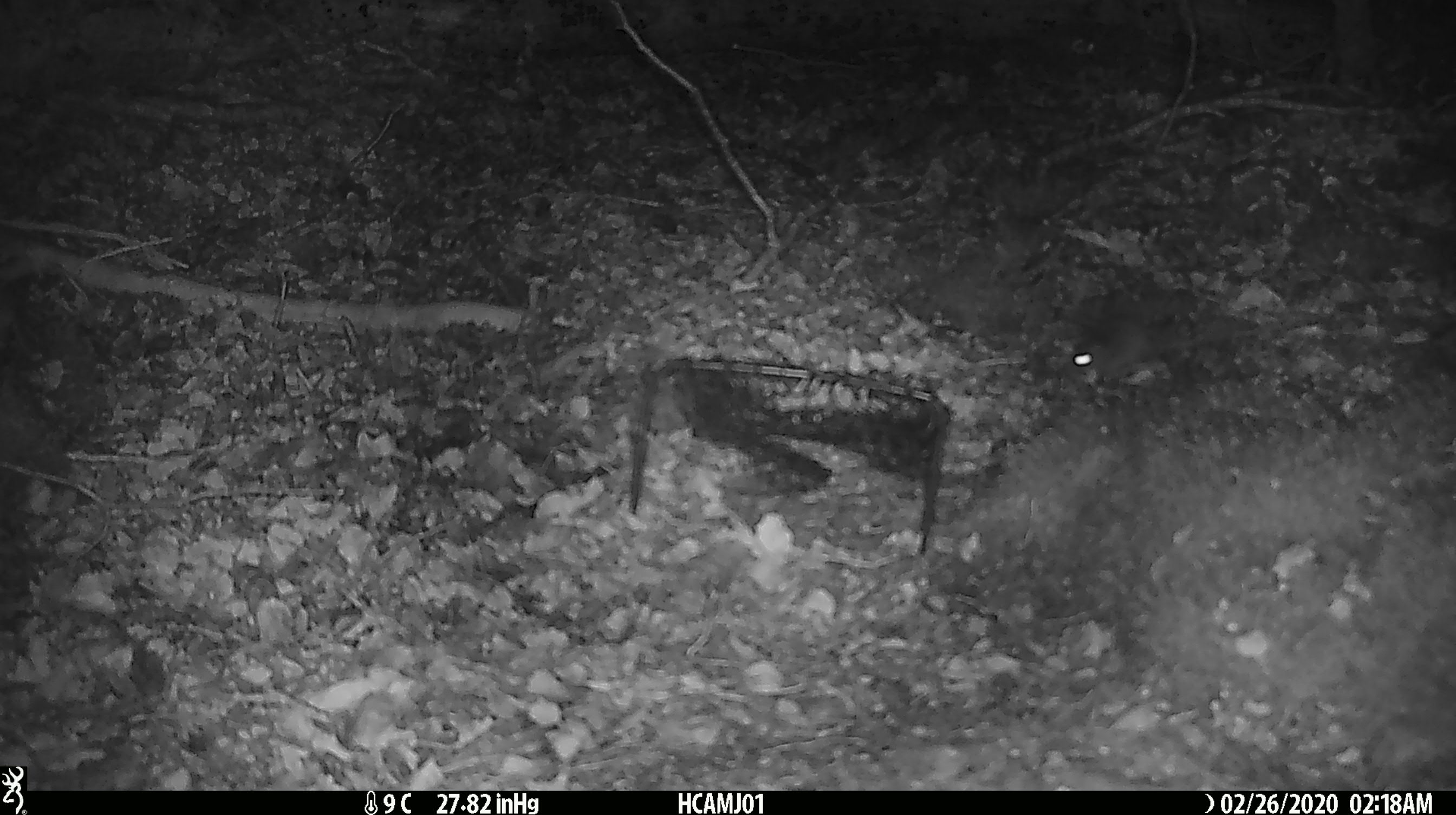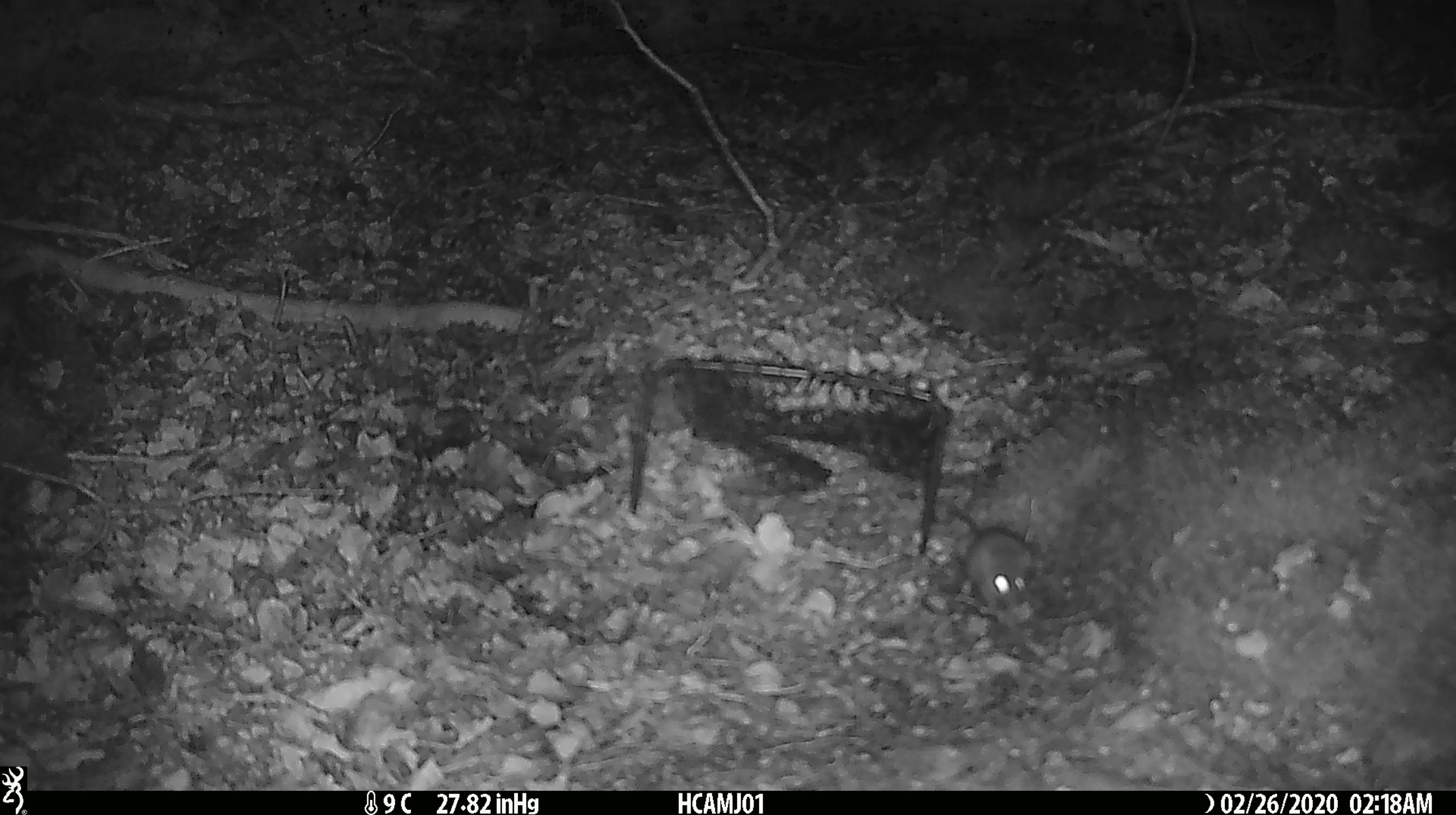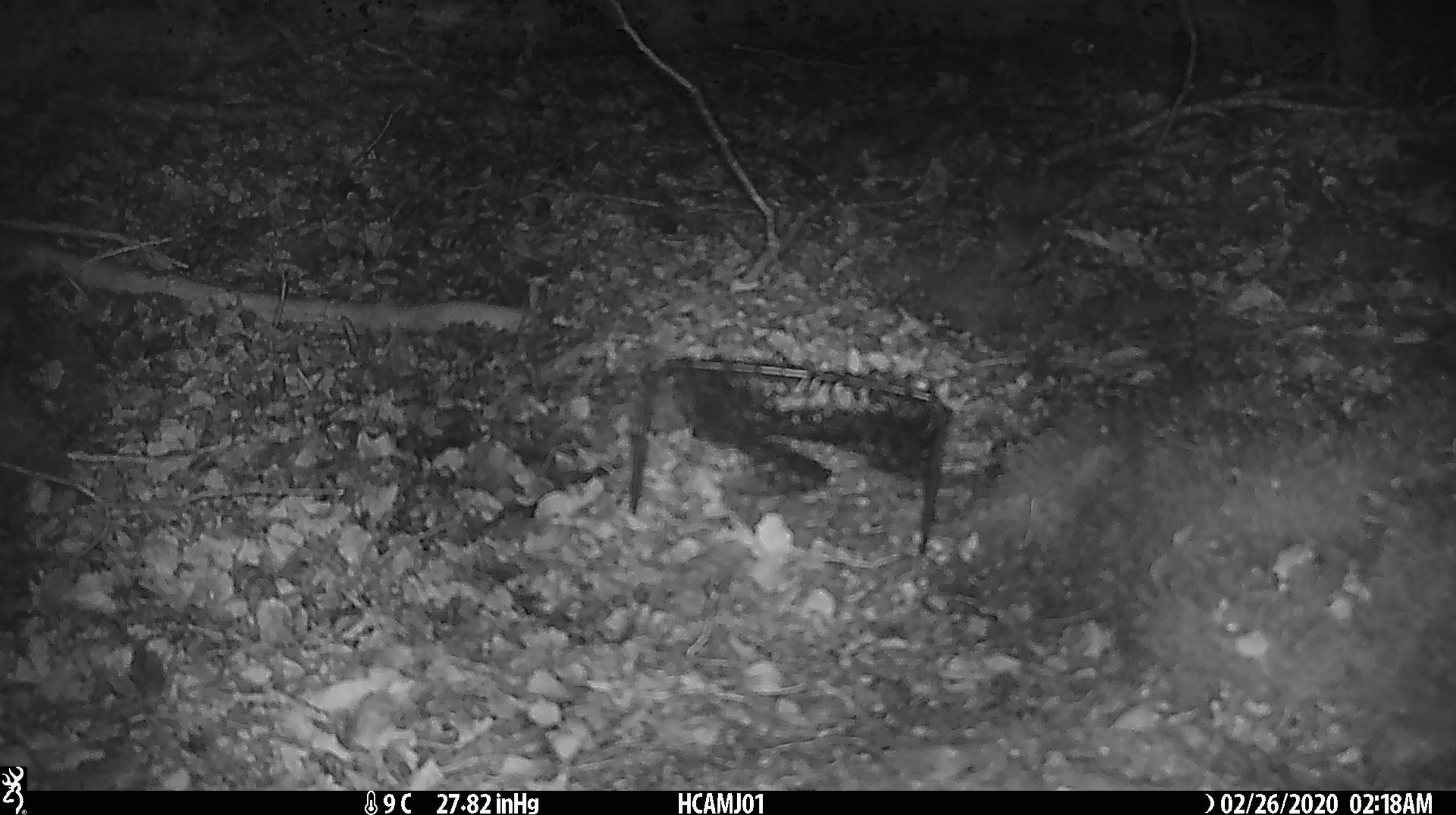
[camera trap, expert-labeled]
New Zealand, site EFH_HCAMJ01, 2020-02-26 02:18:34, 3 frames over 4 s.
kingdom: Animalia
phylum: Chordata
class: Mammalia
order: Rodentia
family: Muridae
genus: Mus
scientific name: Mus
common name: mouse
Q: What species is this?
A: Mouse (Mus).